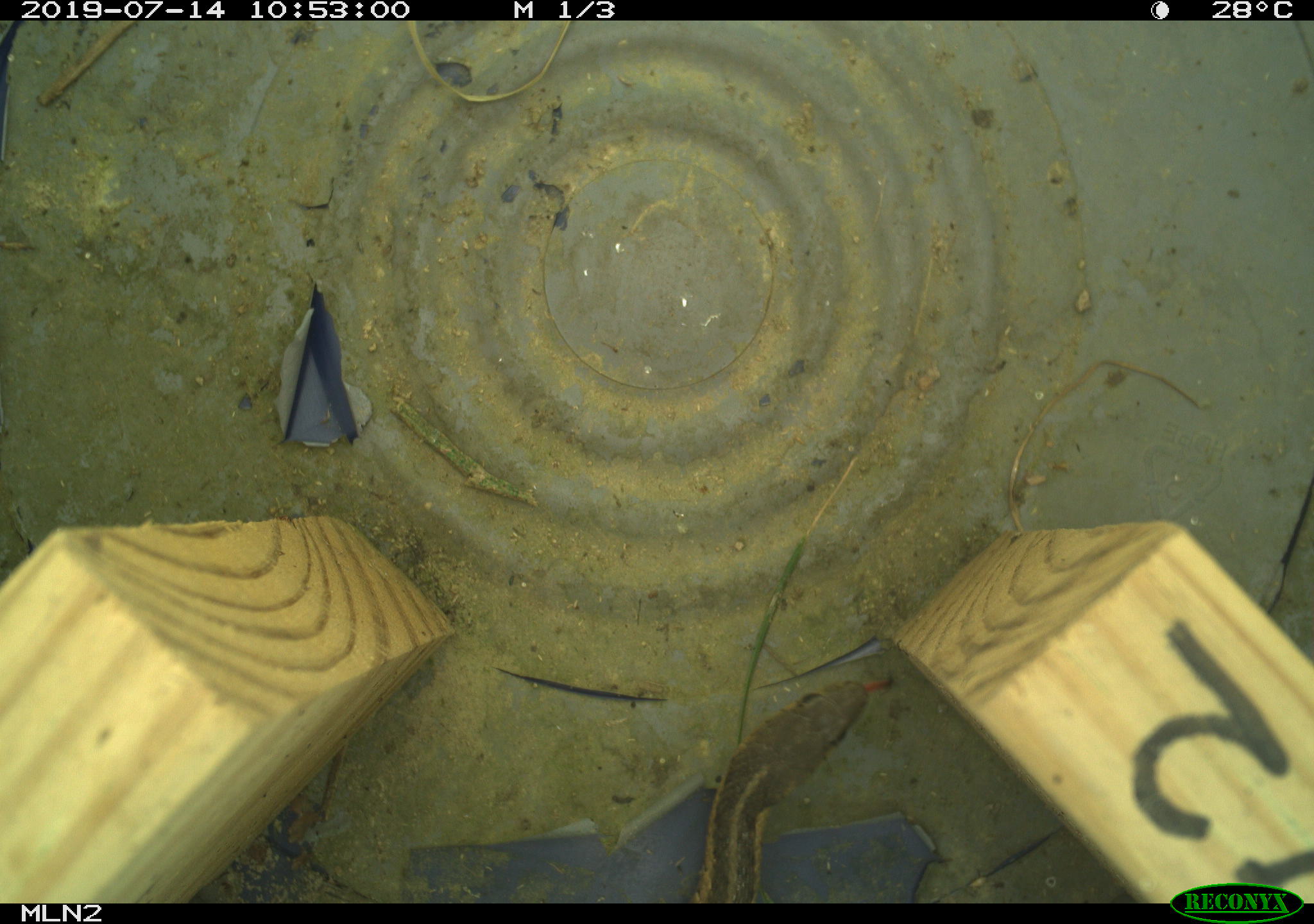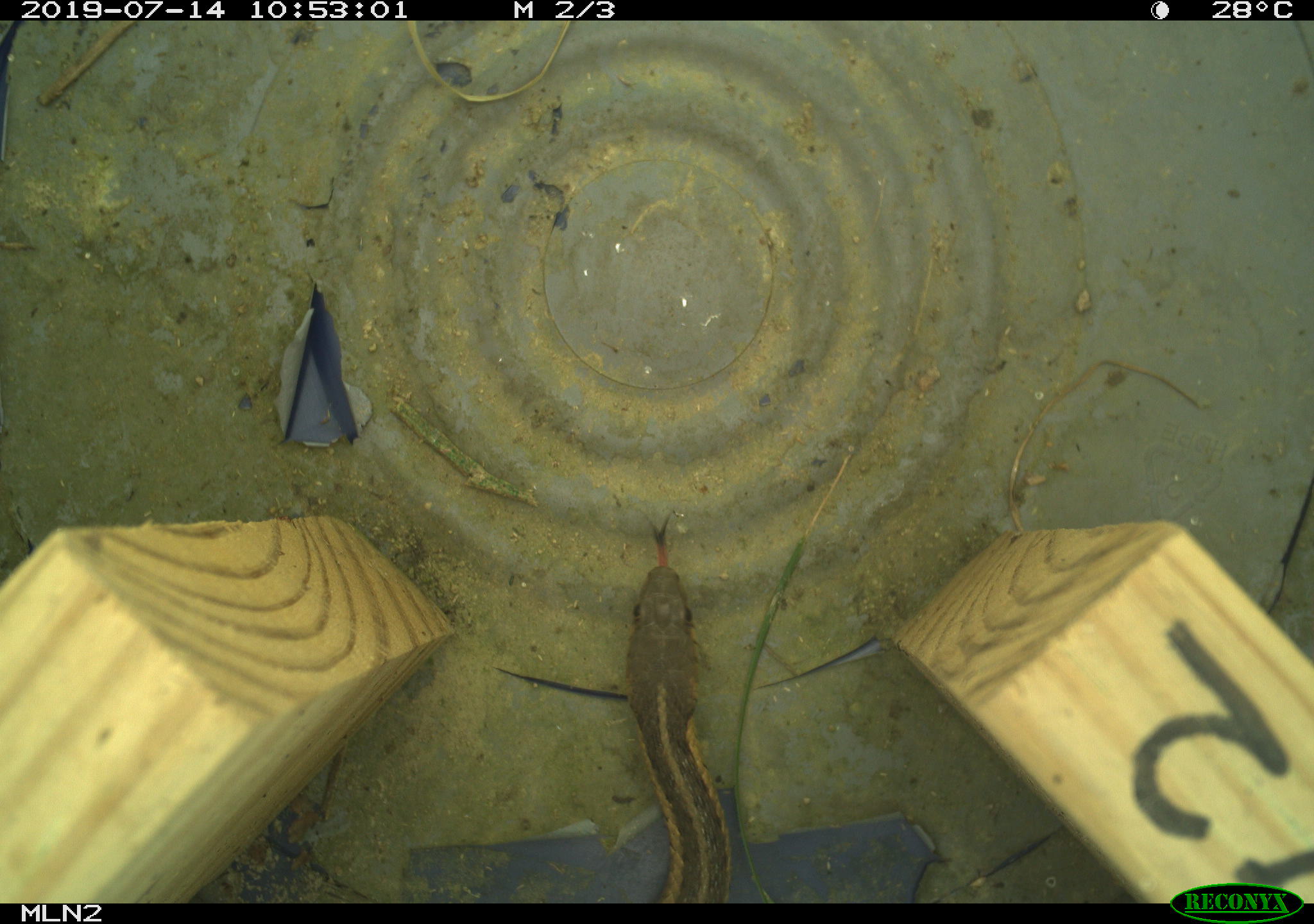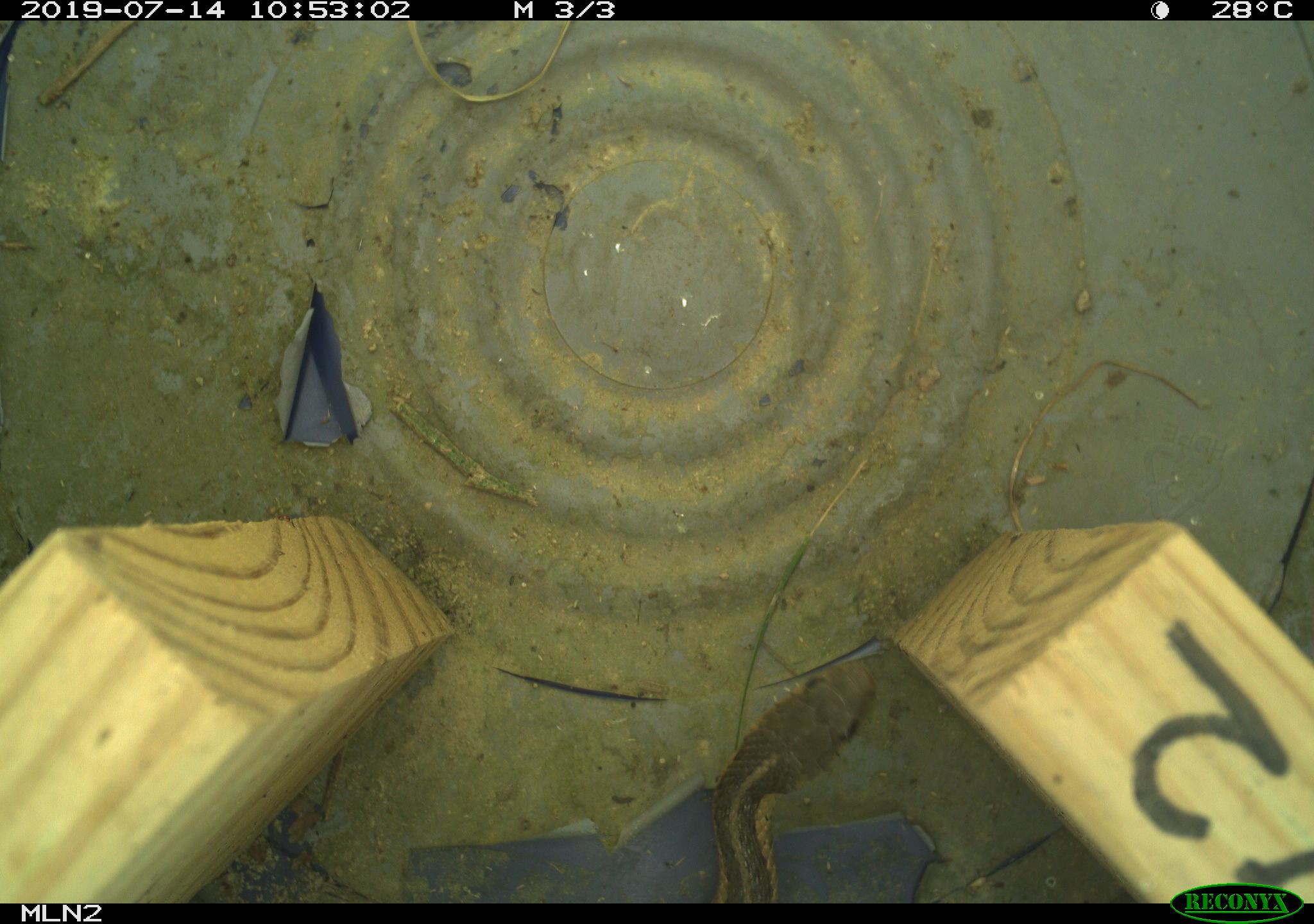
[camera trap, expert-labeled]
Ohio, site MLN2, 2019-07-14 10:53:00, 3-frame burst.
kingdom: Animalia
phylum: Chordata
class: Reptilia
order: Squamata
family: Colubridae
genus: Thamnophis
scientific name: Thamnophis sirtalis sirtalis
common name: eastern gartersnake